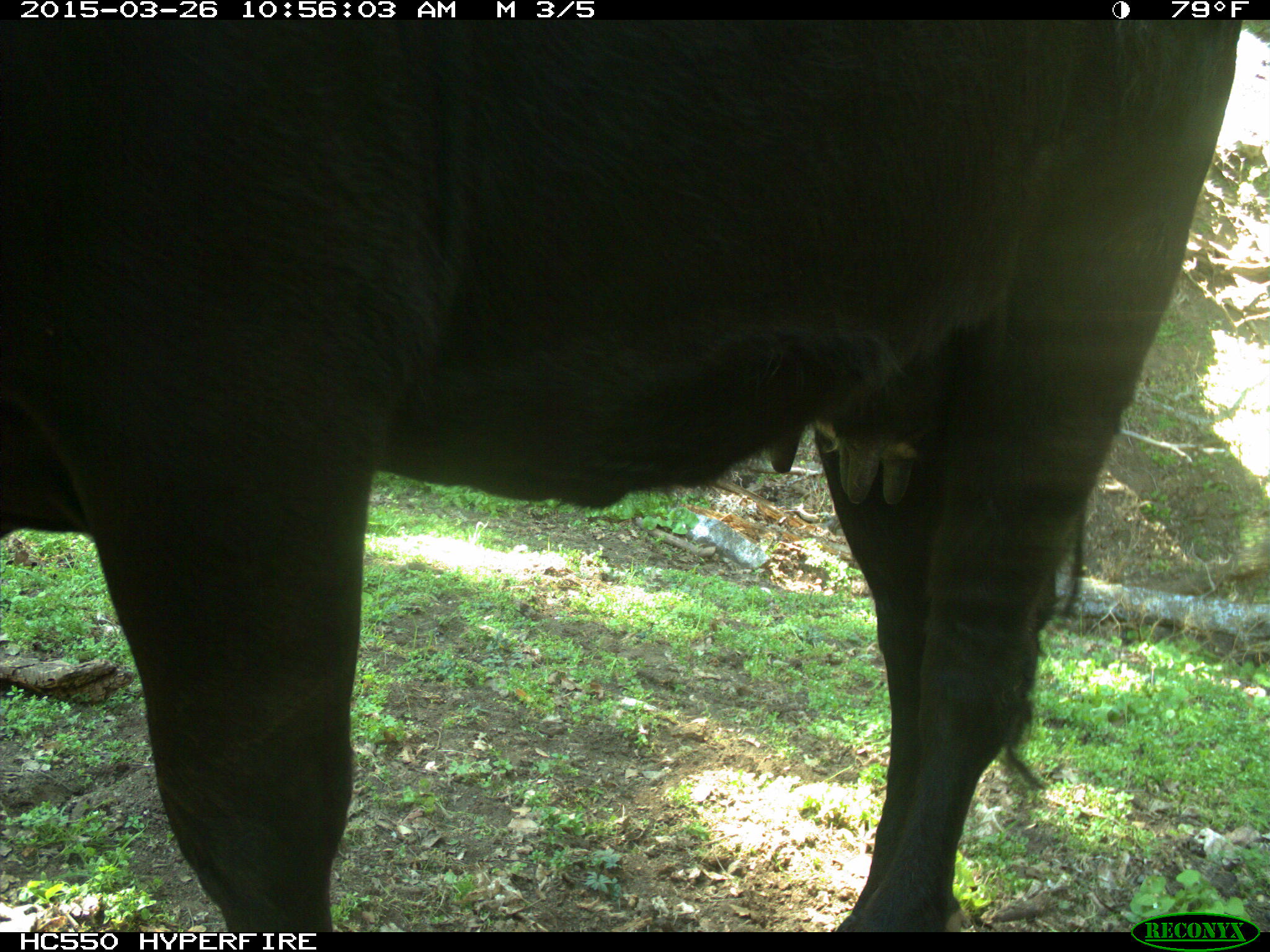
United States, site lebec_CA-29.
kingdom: Animalia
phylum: Chordata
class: Mammalia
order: Artiodactyla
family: Bovidae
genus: Bos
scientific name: Bos taurus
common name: domestic cow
Bos taurus (domestic cow).